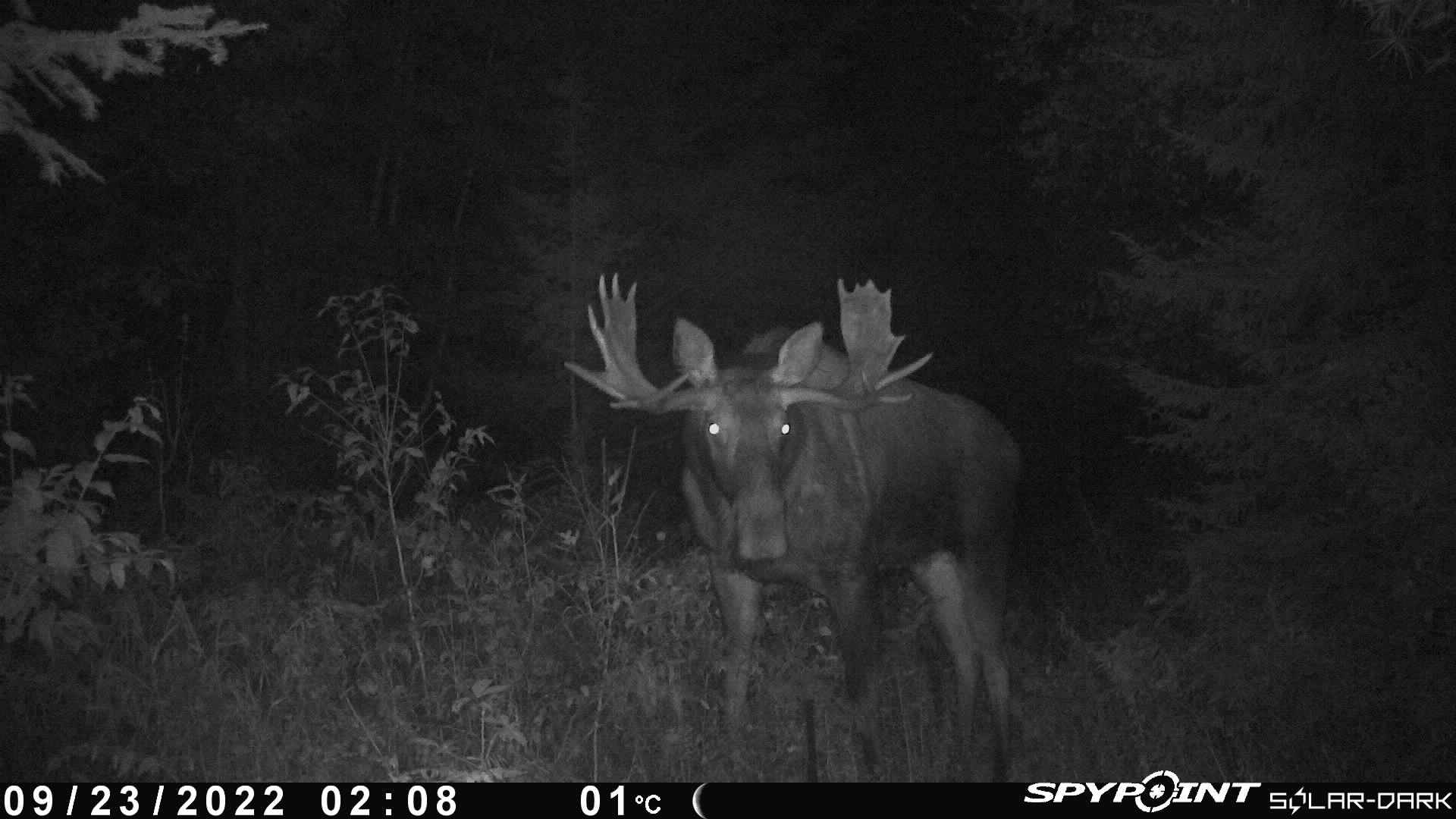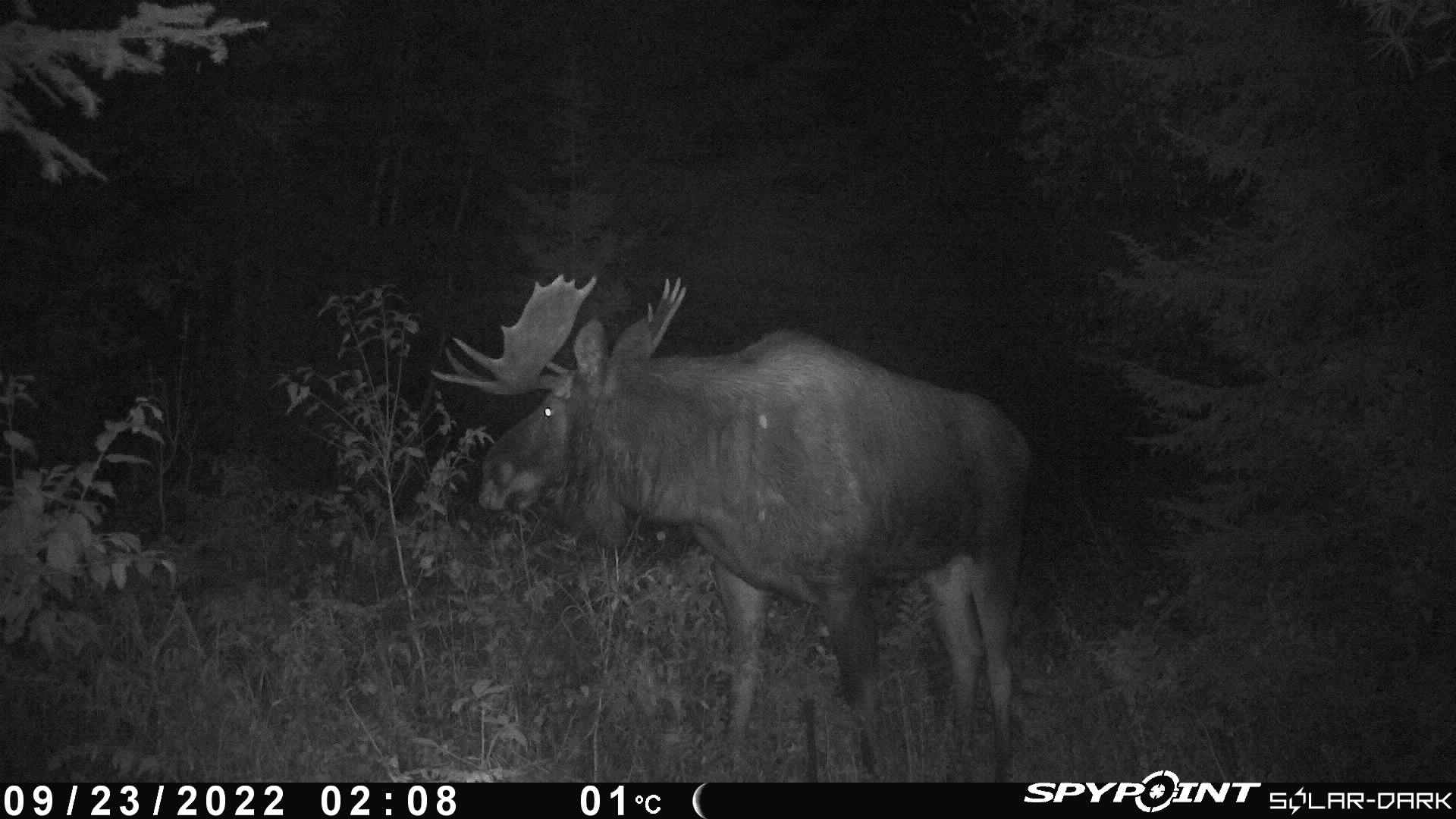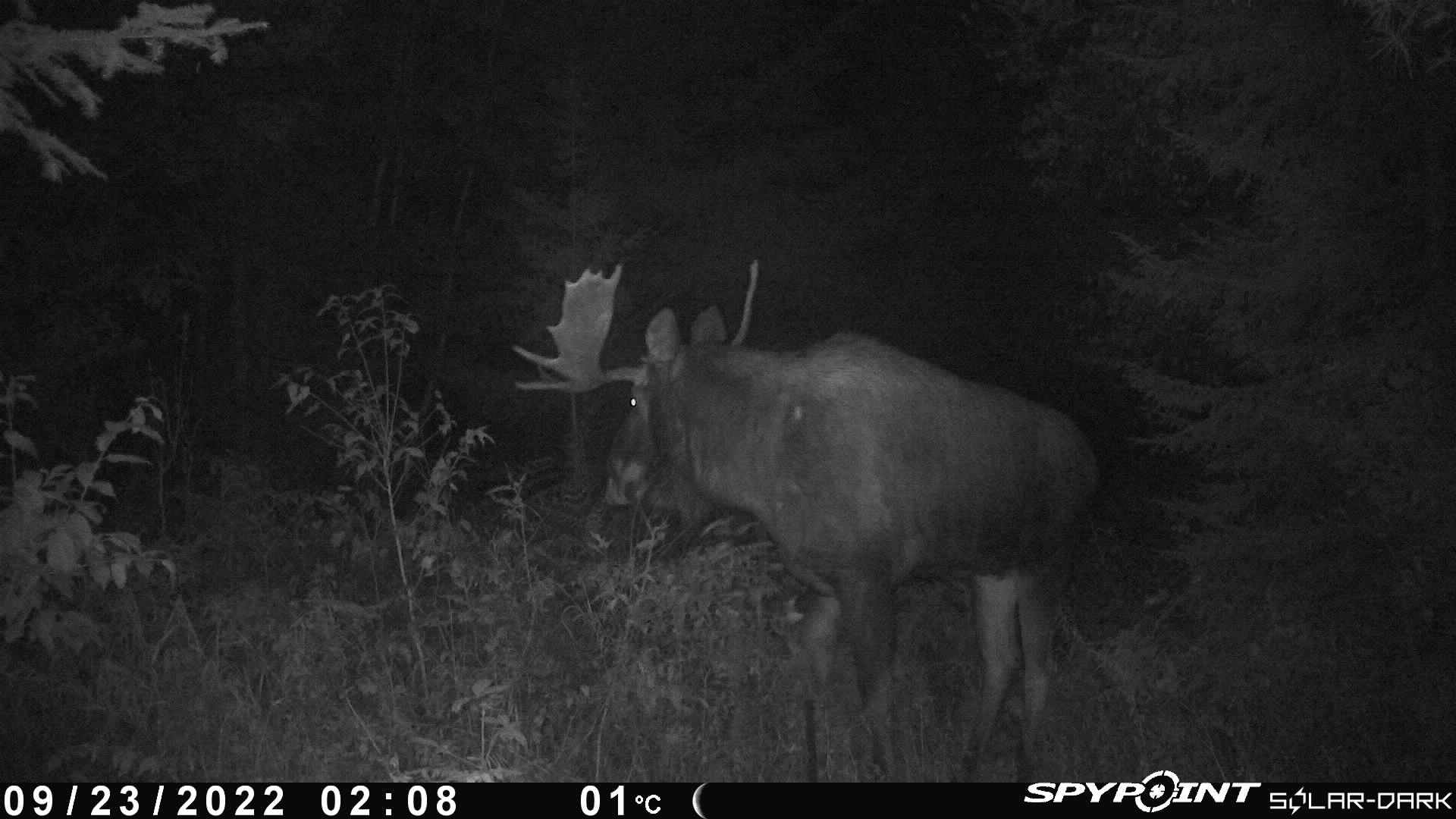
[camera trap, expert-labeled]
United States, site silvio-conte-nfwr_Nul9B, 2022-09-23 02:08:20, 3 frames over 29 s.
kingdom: Animalia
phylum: Chordata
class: Mammalia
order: Artiodactyla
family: Cervidae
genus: Alces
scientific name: Alces alces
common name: moose